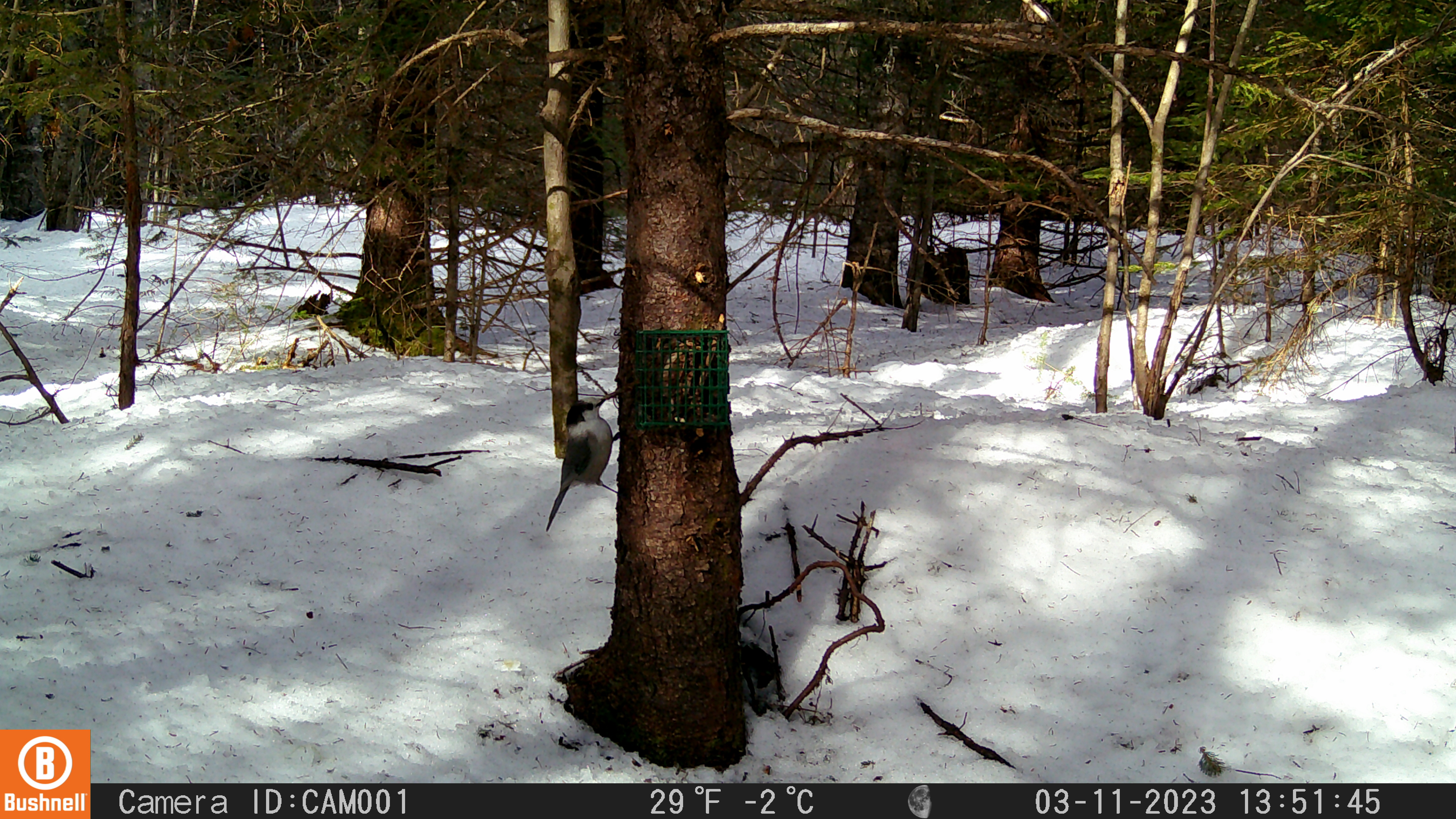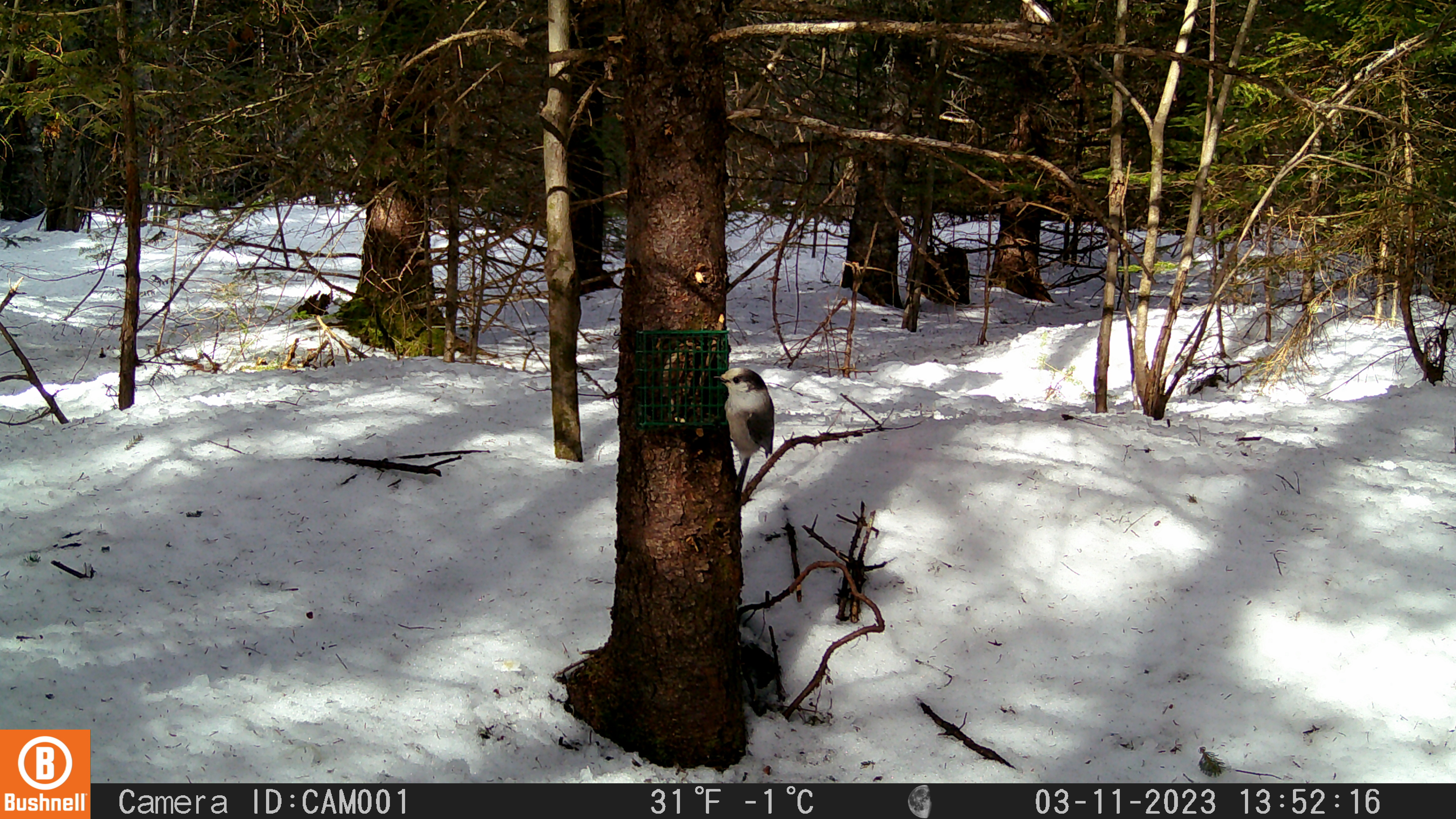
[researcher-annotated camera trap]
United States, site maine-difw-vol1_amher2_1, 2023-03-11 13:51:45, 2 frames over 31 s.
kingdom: Animalia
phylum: Chordata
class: Aves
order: Passeriformes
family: Corvidae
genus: Perisoreus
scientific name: Perisoreus canadensis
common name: canada jay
Canada jay (Perisoreus canadensis).